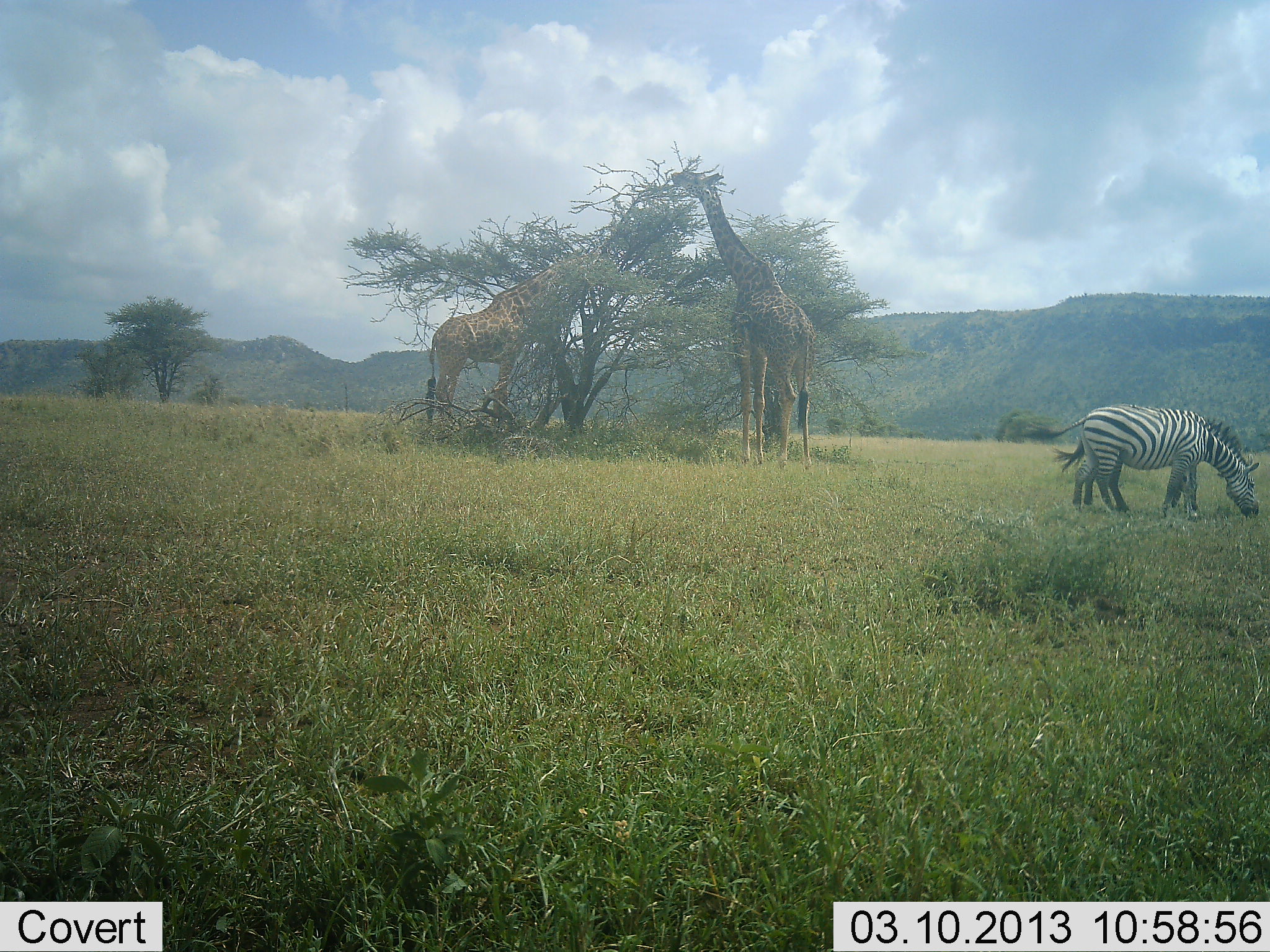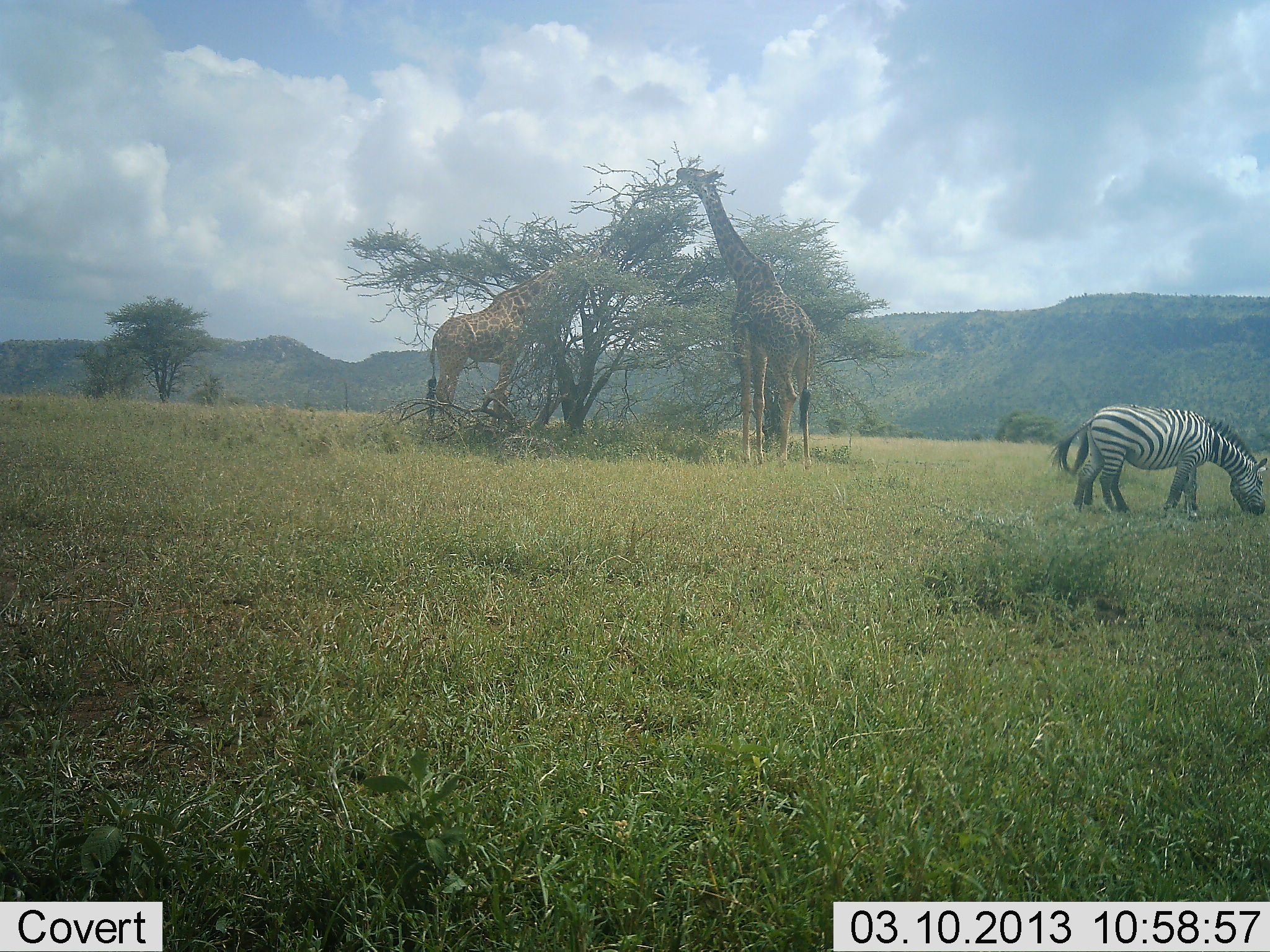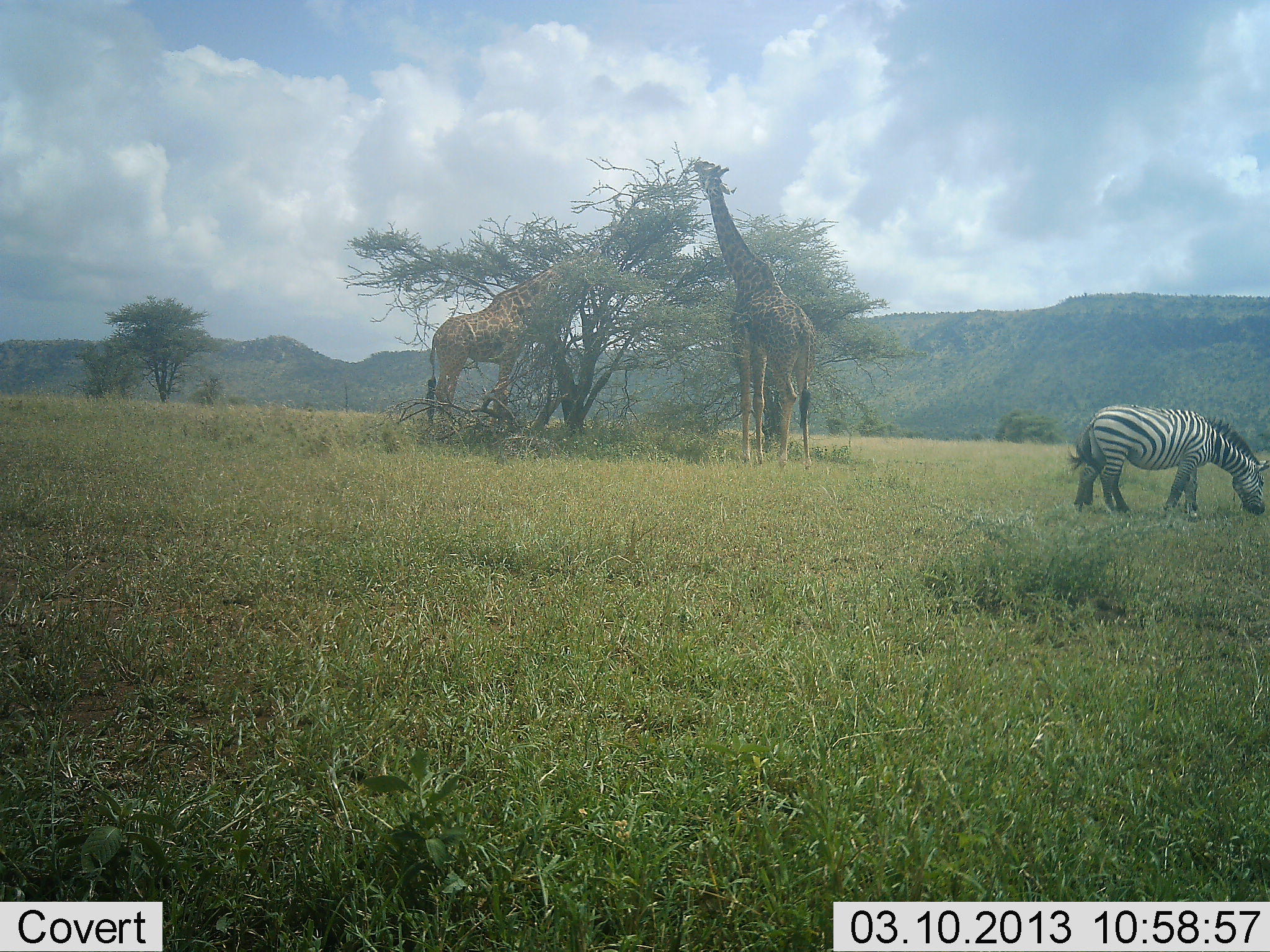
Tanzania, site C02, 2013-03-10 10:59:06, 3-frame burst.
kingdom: Animalia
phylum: Chordata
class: Mammalia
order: Artiodactyla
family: Giraffidae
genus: Giraffa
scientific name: Giraffa camelopardalis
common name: giraffe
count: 2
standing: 20%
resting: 3%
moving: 3%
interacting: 0%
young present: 0%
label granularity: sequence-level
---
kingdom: Animalia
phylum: Chordata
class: Mammalia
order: Perissodactyla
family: Equidae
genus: Equus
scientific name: Equus quagga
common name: plains zebra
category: zebra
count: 1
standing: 17%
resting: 3%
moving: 9%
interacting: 0%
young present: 3%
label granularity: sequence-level